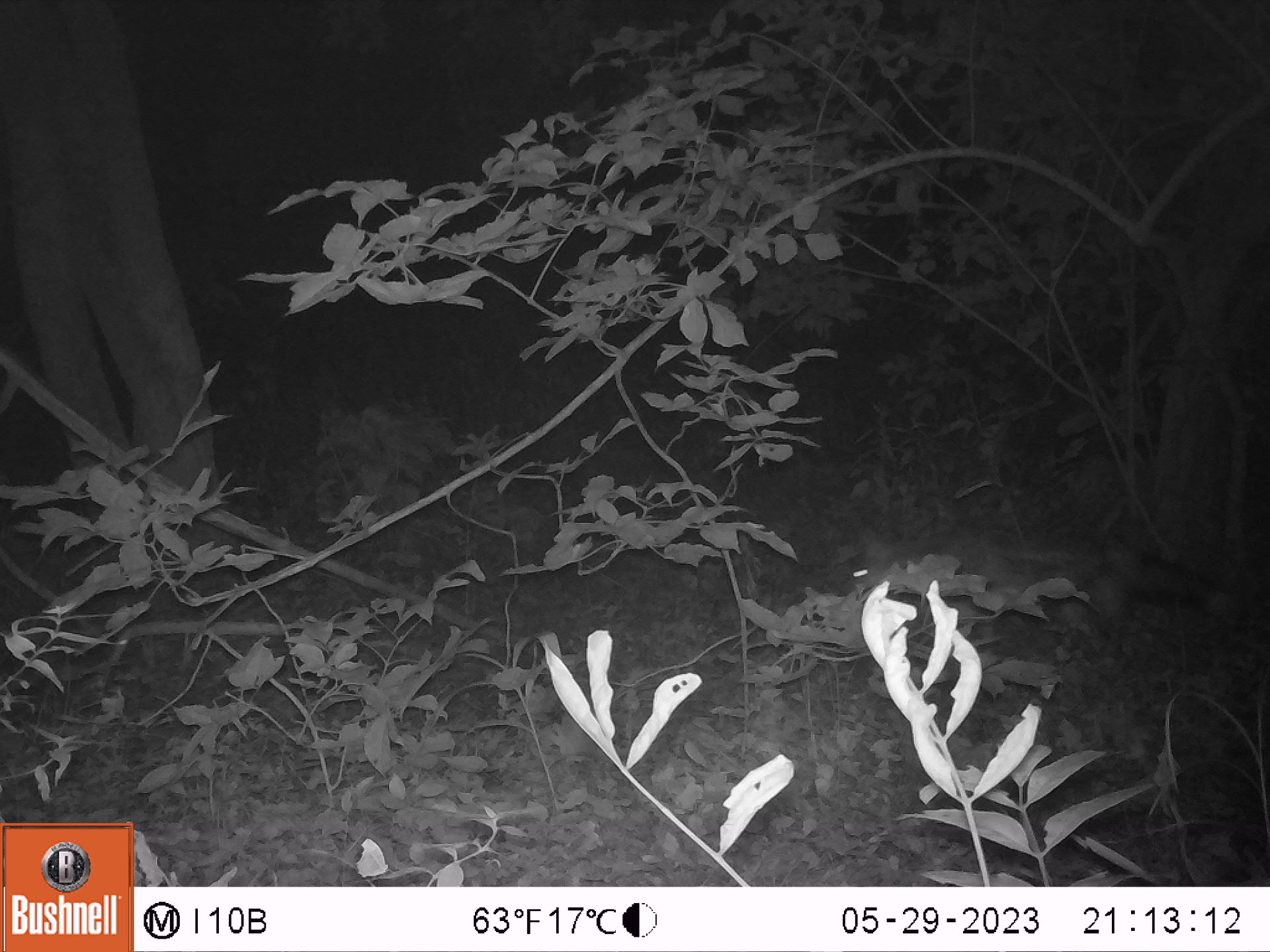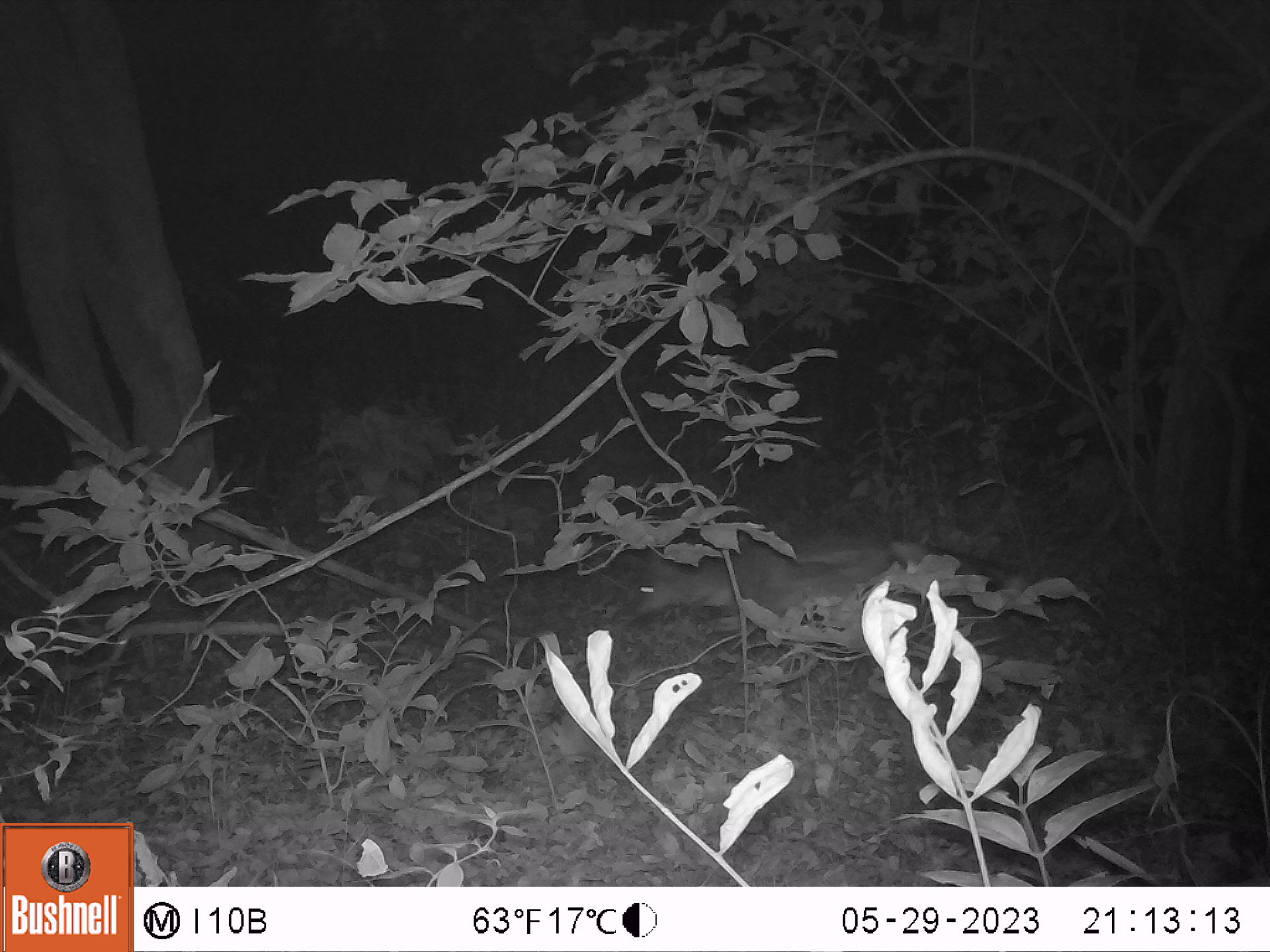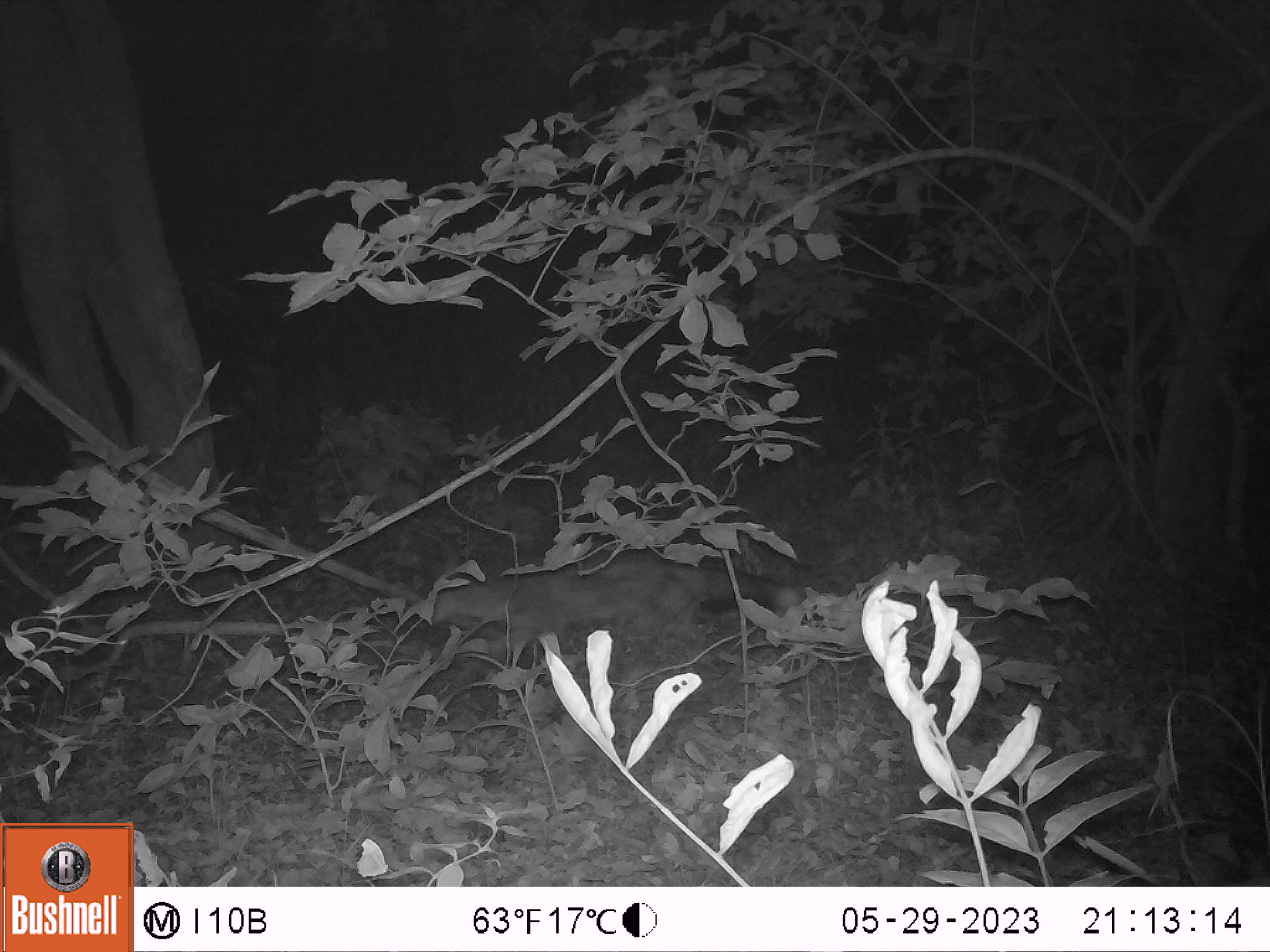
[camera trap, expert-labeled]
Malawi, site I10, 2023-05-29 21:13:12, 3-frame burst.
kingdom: Animalia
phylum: Chordata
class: Mammalia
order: Carnivora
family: Canidae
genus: Lupulella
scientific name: Lupulella adusta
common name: side-striped jackal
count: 1